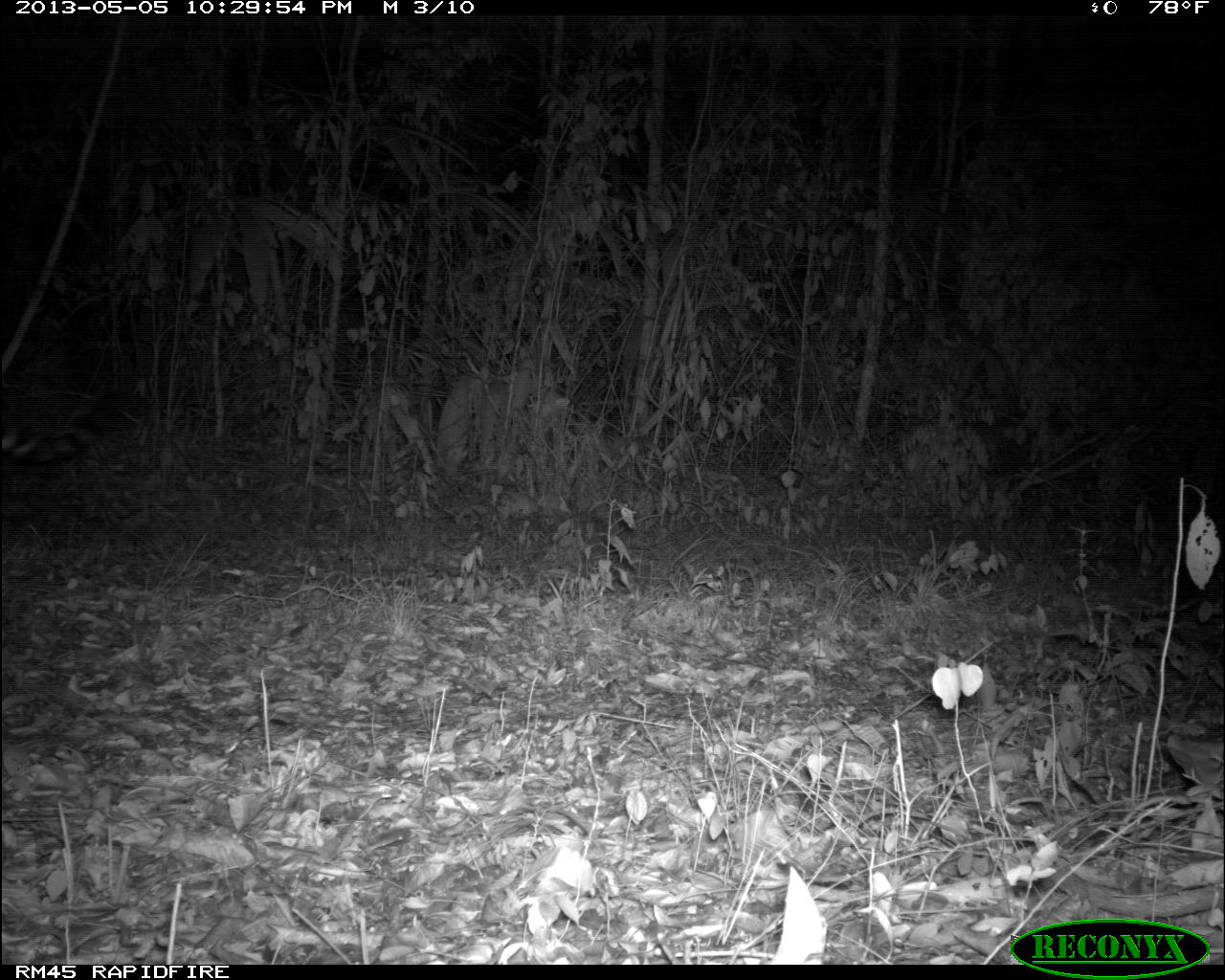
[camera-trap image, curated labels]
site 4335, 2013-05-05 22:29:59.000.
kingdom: Animalia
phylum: Chordata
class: Mammalia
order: Carnivora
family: Felidae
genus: Panthera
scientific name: Panthera onca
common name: jaguar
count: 1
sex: male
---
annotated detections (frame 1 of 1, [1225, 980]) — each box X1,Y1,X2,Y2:
panthera onca: 1,389,130,469